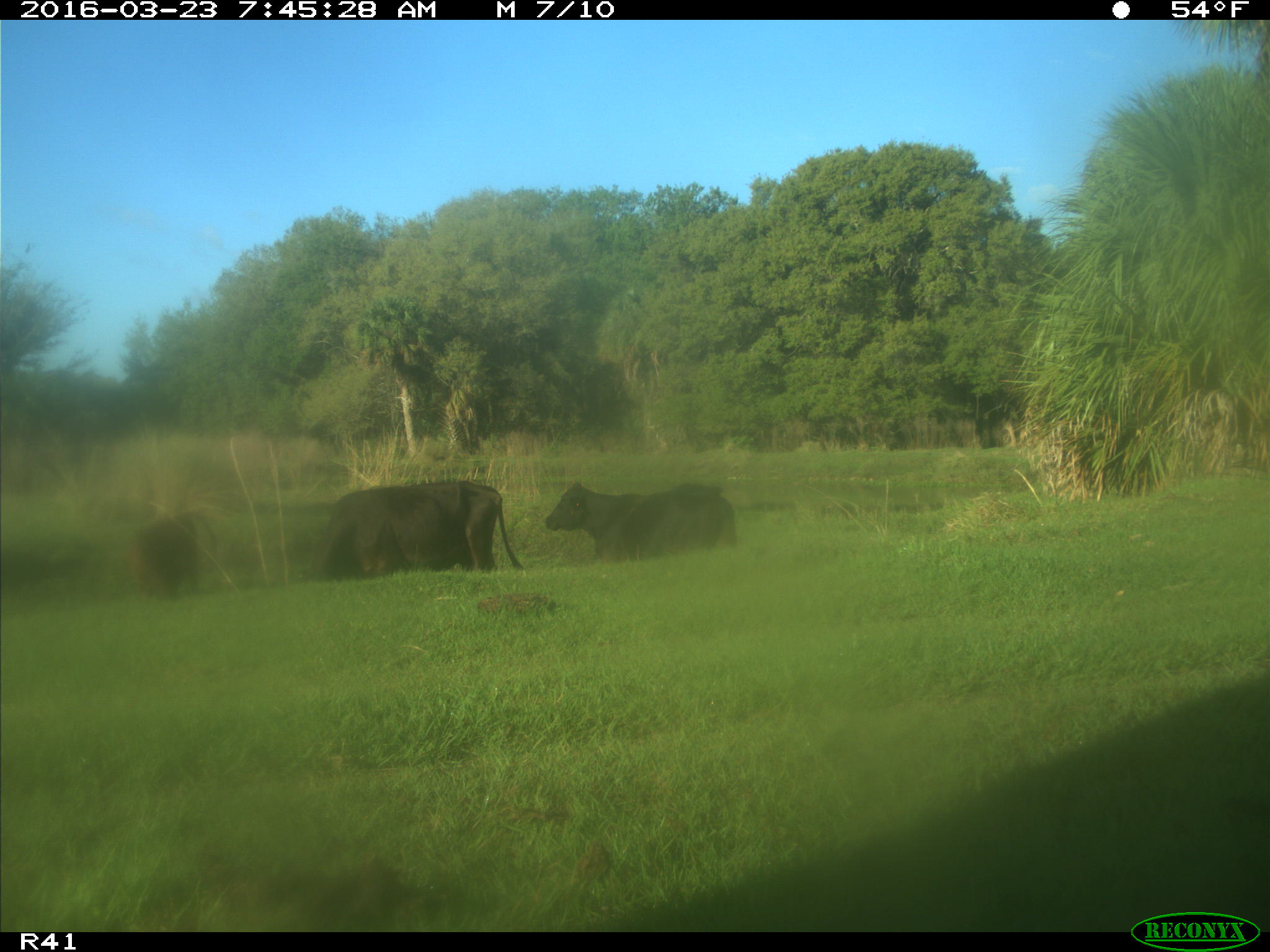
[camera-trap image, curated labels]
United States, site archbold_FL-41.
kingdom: Animalia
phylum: Chordata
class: Mammalia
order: Artiodactyla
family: Bovidae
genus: Bos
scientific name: Bos taurus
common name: domestic cow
Bos taurus (domestic cow).